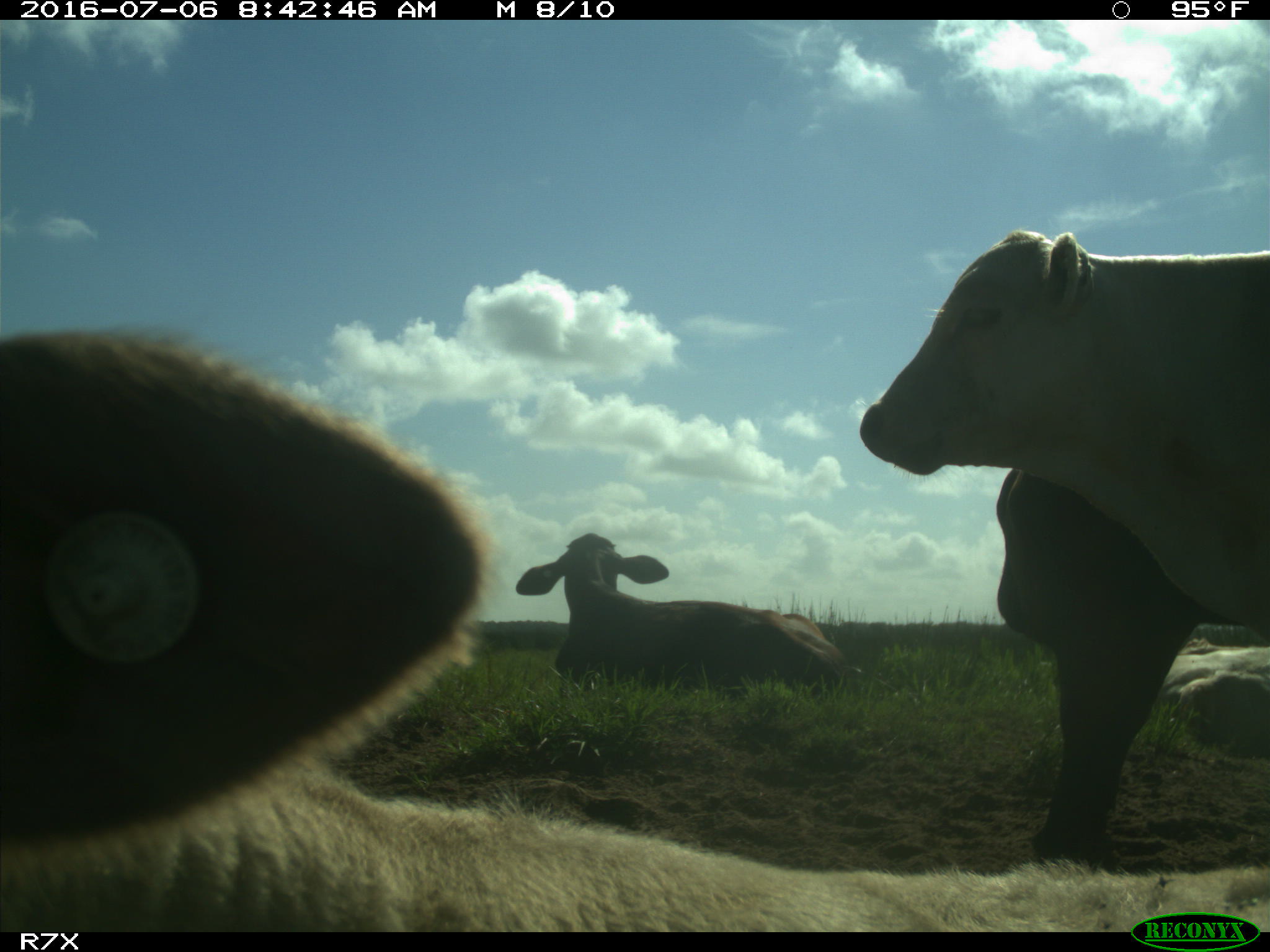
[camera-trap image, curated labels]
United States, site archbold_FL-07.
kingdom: Animalia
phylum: Chordata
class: Mammalia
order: Artiodactyla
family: Bovidae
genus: Bos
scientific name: Bos taurus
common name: domestic cow